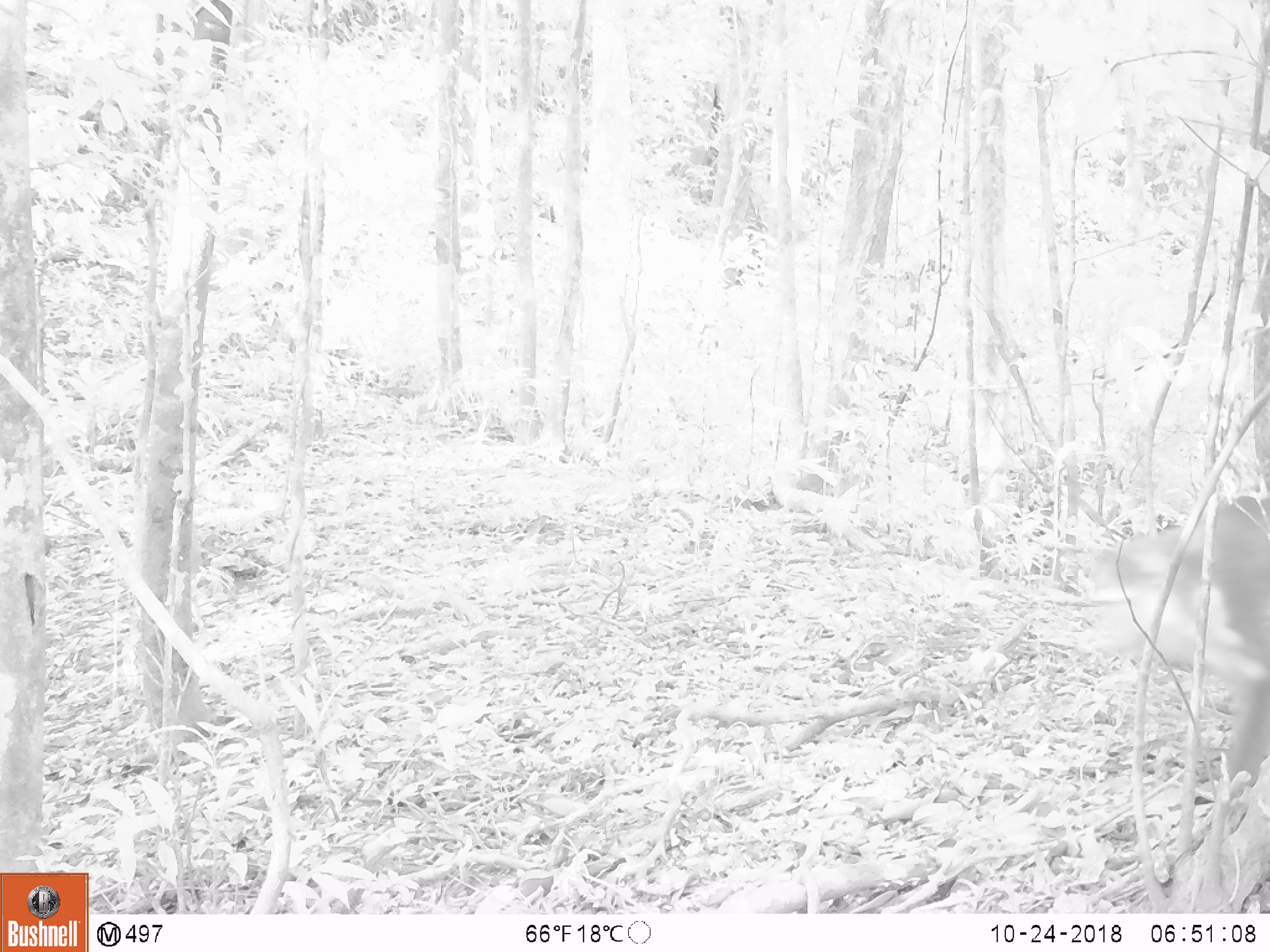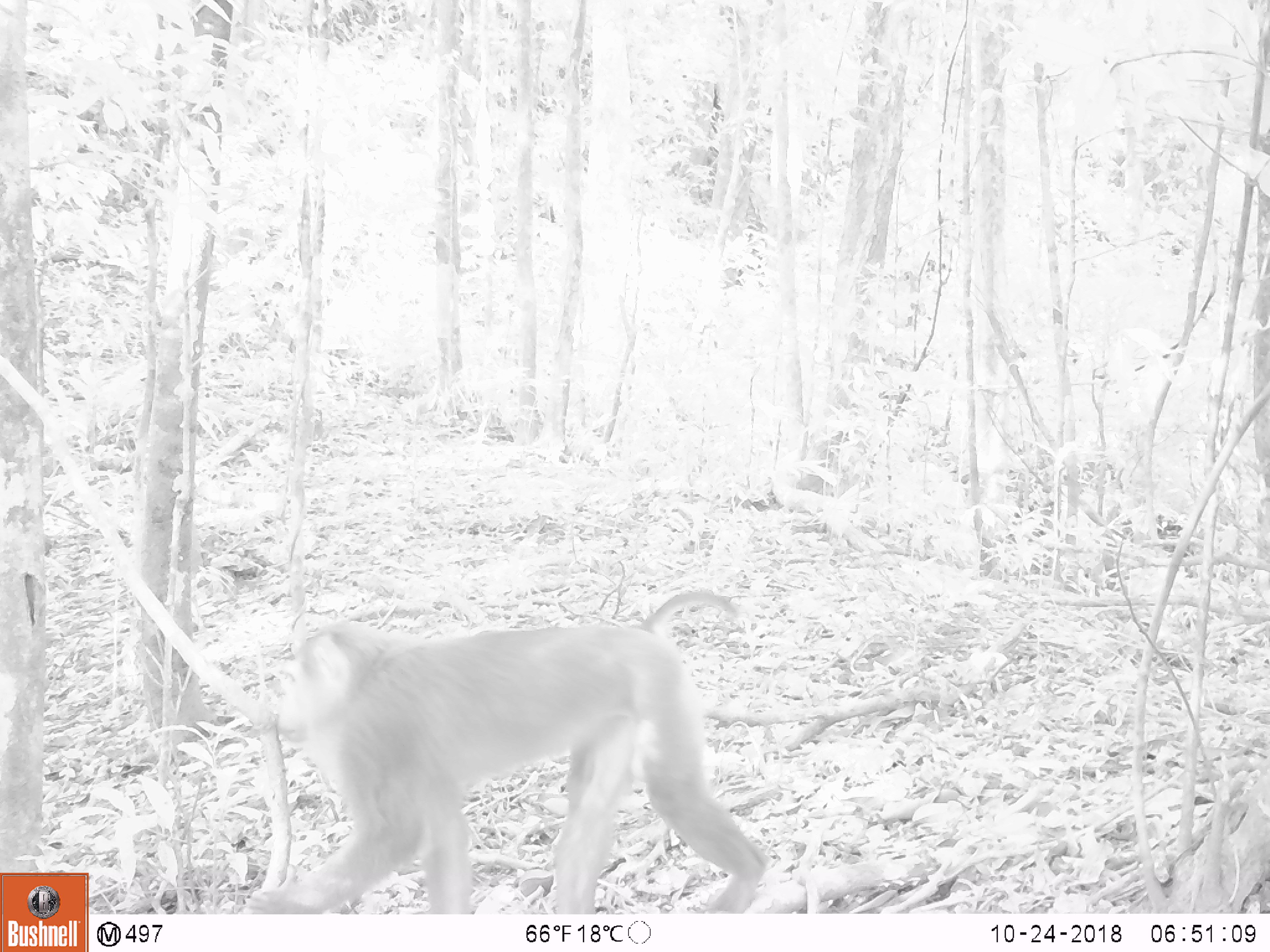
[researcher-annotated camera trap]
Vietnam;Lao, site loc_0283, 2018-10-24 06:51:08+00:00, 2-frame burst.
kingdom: Animalia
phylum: Chordata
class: Mammalia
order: Primates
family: Cercopithecidae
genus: Macaca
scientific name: Macaca nemestrina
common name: pig-tailed macaque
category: pig tailed macaque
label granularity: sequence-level